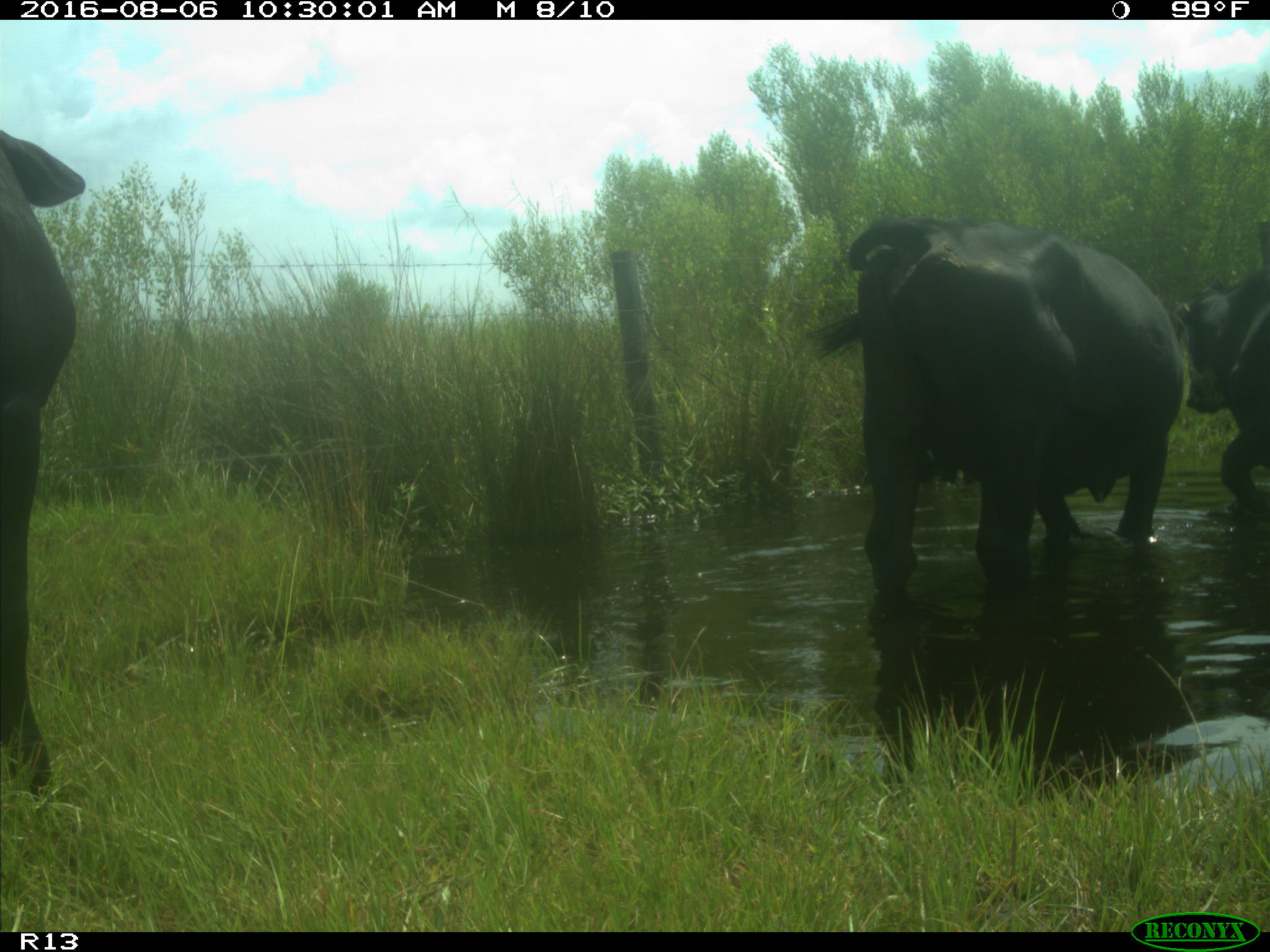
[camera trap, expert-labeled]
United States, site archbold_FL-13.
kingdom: Animalia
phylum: Chordata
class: Mammalia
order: Artiodactyla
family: Bovidae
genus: Bos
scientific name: Bos taurus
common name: domestic cow